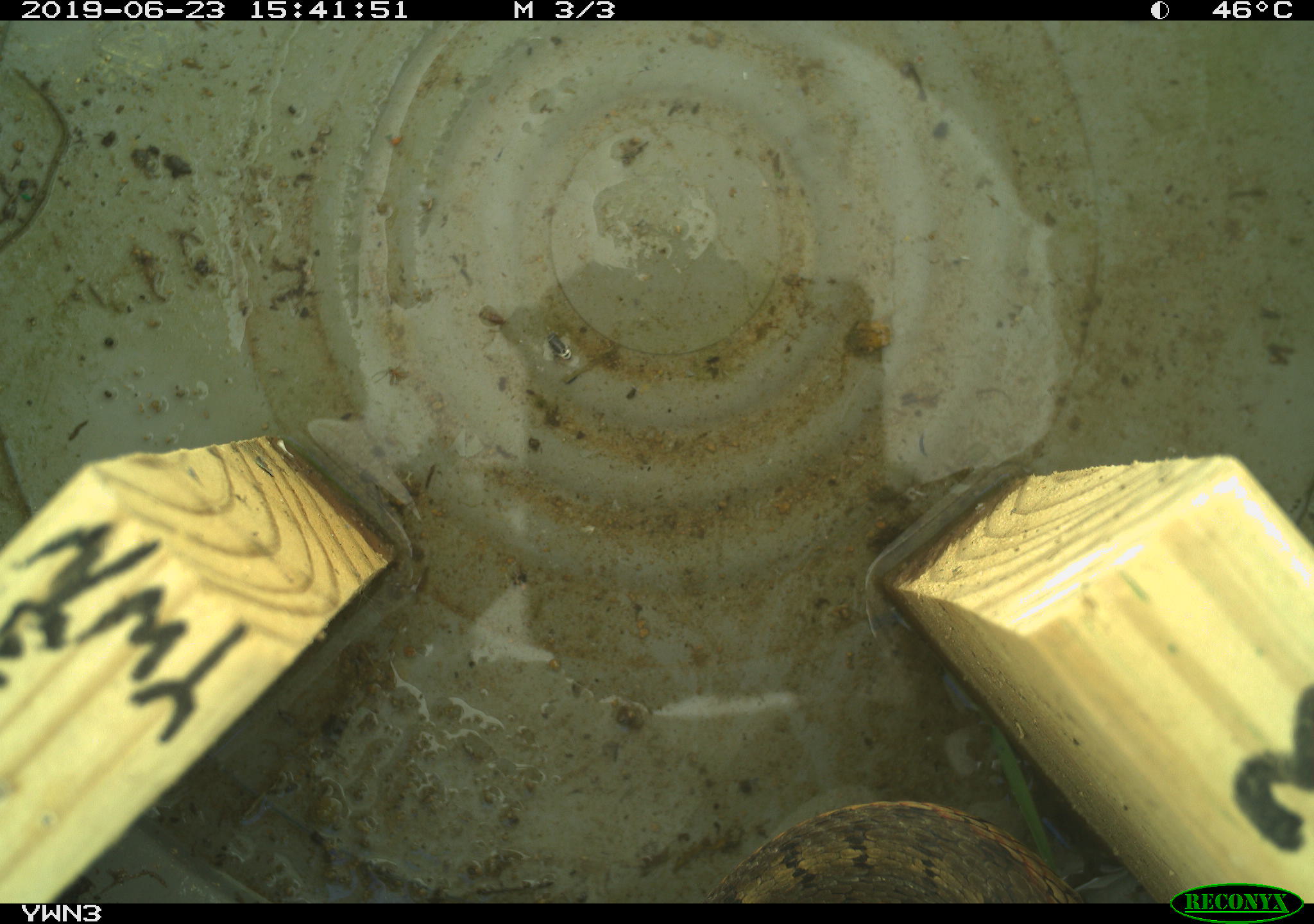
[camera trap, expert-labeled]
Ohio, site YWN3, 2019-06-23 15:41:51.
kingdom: Animalia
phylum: Chordata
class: Reptilia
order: Squamata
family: Colubridae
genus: Thamnophis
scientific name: Thamnophis sirtalis sirtalis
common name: eastern gartersnake